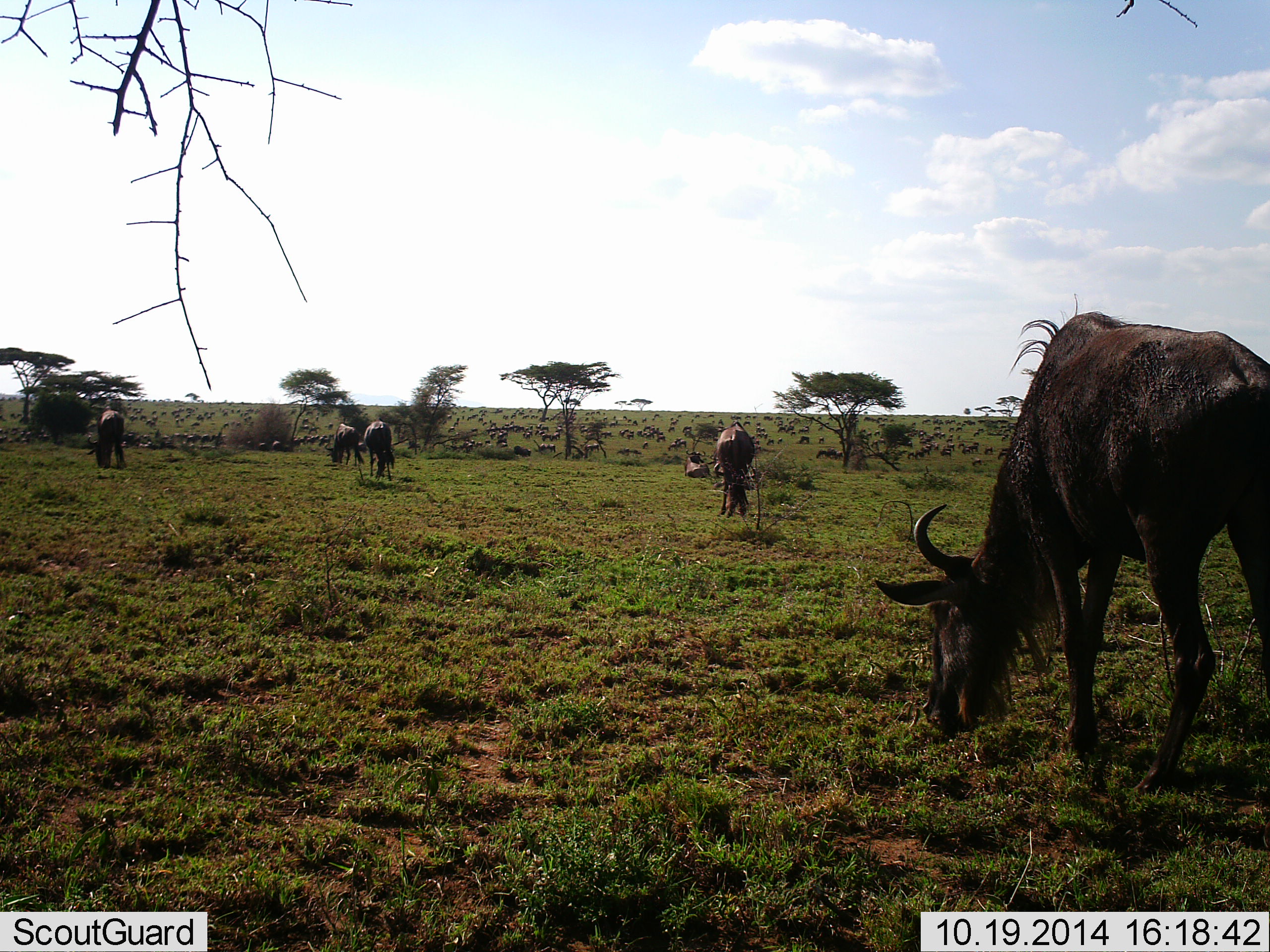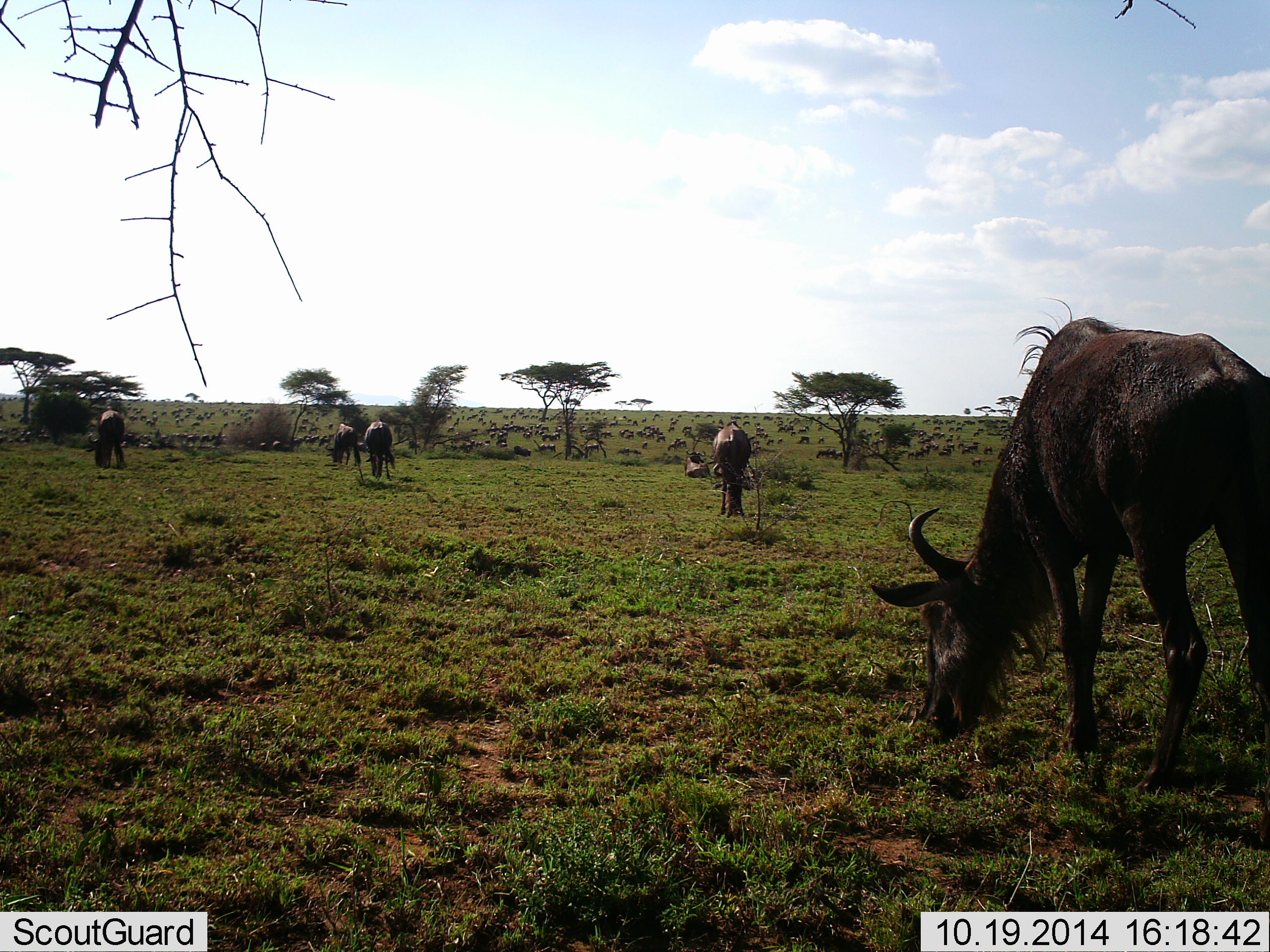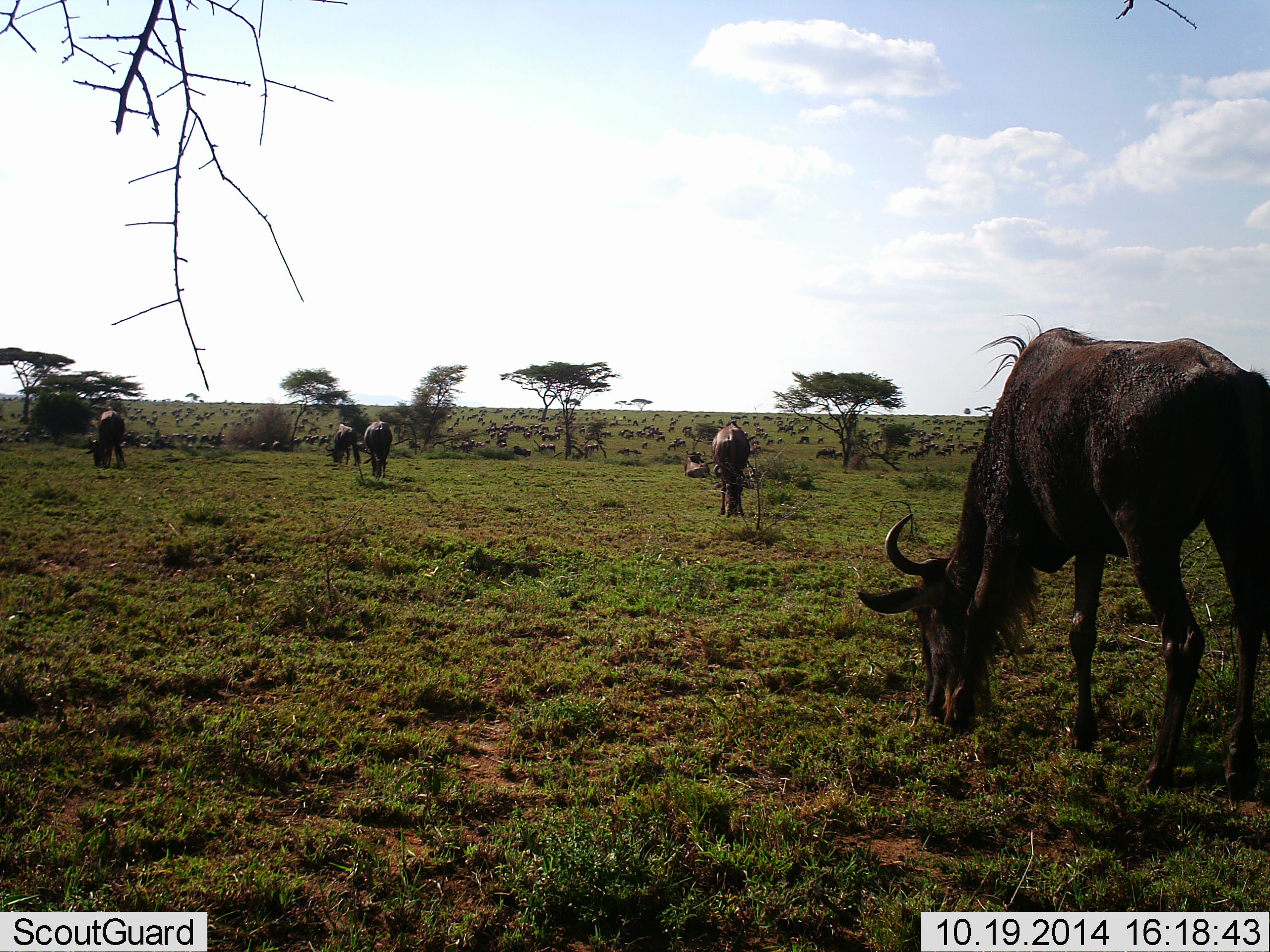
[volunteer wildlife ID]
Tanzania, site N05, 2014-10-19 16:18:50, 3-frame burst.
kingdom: Animalia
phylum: Chordata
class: Mammalia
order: Artiodactyla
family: Bovidae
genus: Connochaetes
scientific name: Connochaetes taurinus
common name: blue wildebeest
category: wildebeest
Wildebeest (blue wildebeest) (Connochaetes taurinus), count 51+. Behavior (volunteer vote fractions): standing 60%, resting 60%, moving 50%, interacting 10%. Young present (vote fraction): 0%. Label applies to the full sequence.